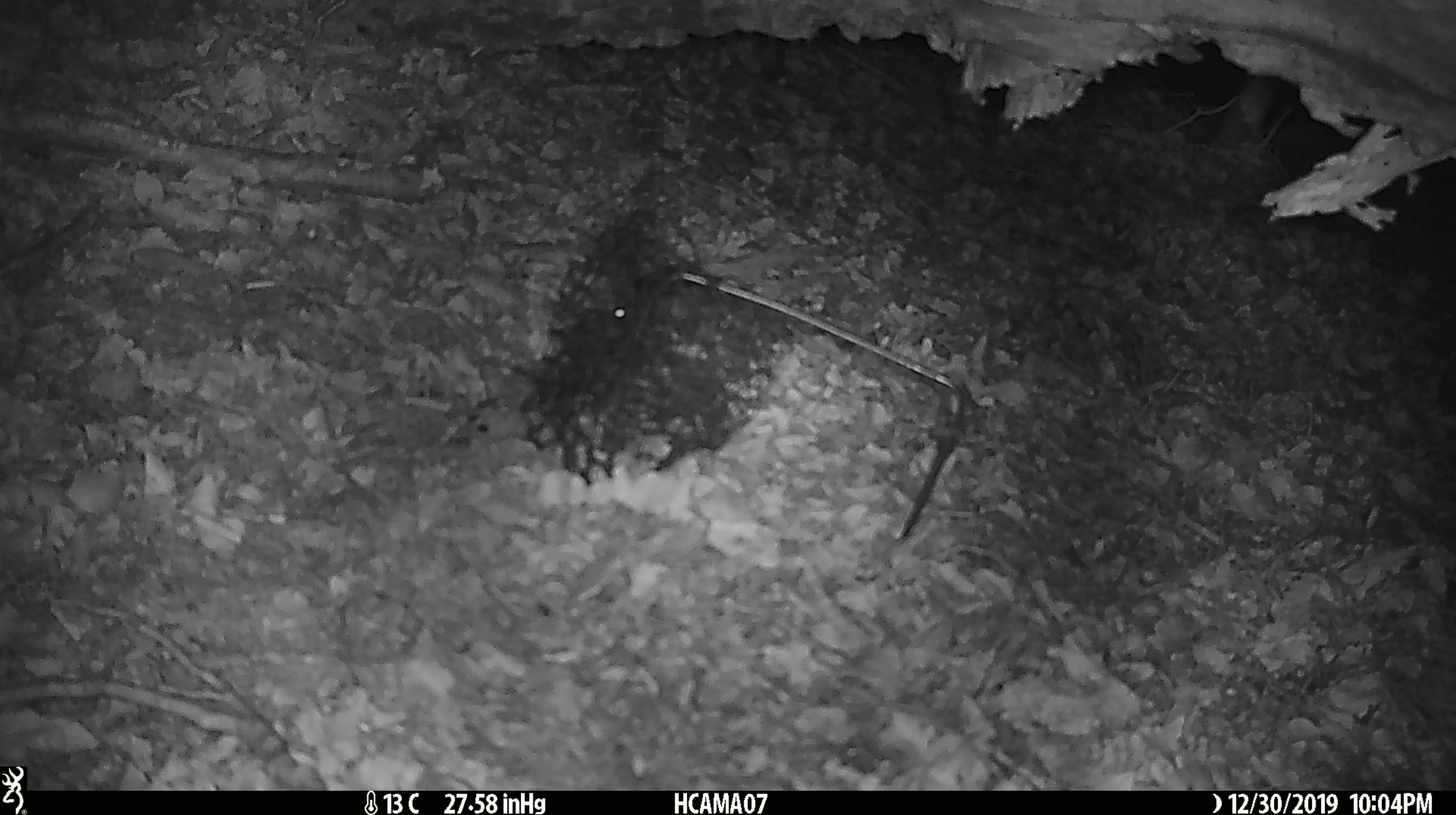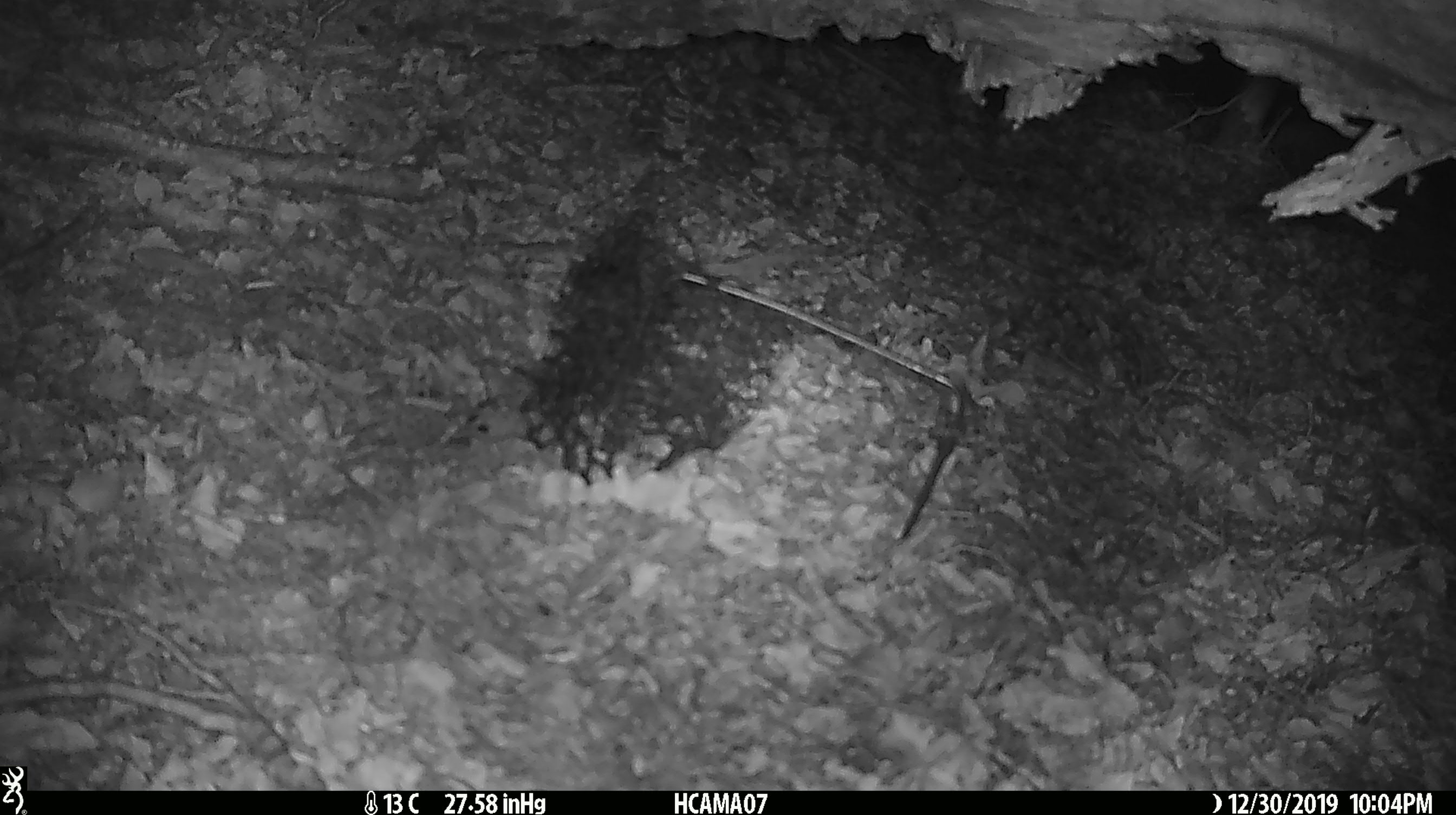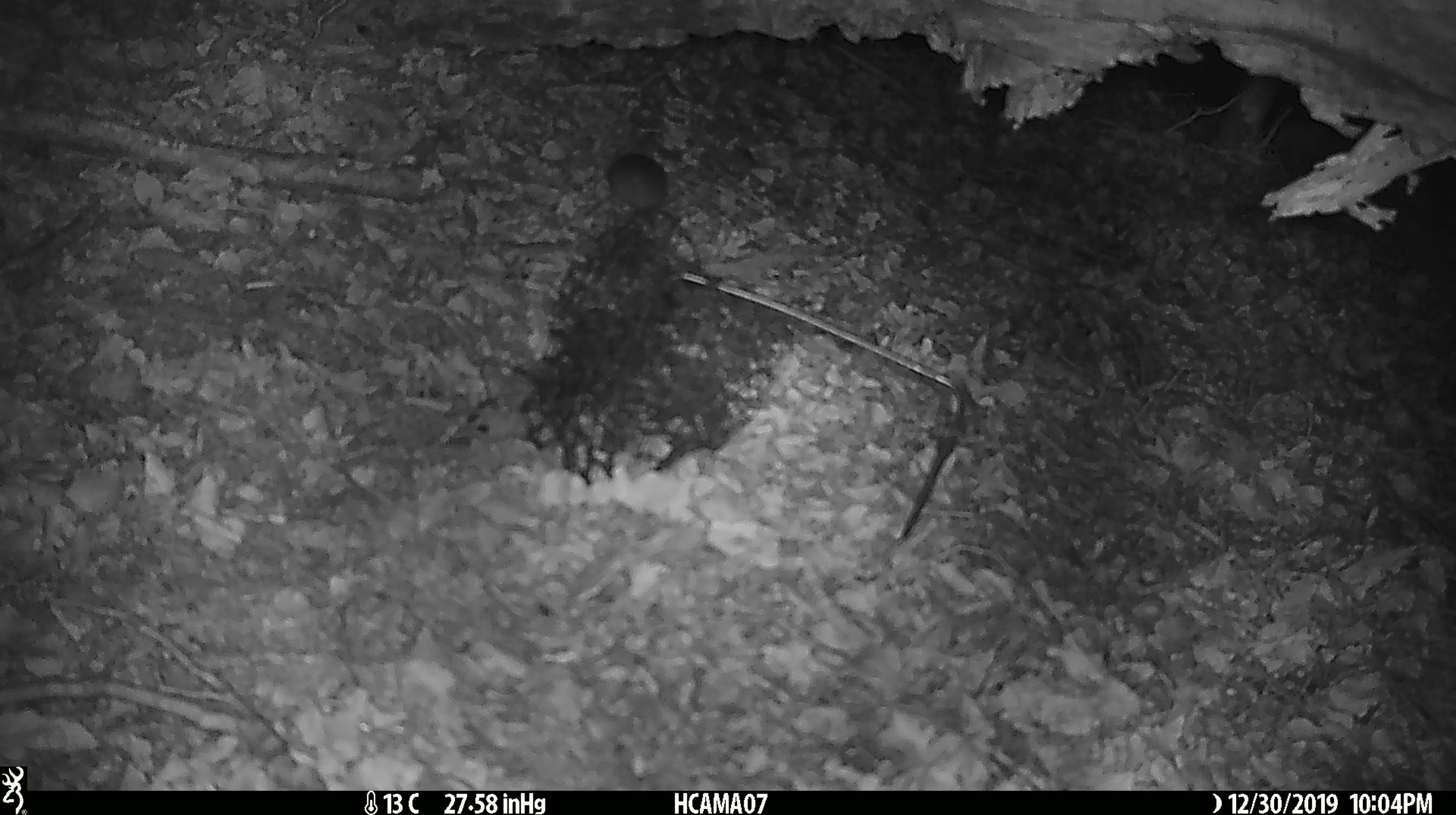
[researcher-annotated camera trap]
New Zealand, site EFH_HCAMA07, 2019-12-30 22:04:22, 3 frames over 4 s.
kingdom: Animalia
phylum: Chordata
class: Mammalia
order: Rodentia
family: Muridae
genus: Mus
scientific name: Mus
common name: mouse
Mouse (Mus).